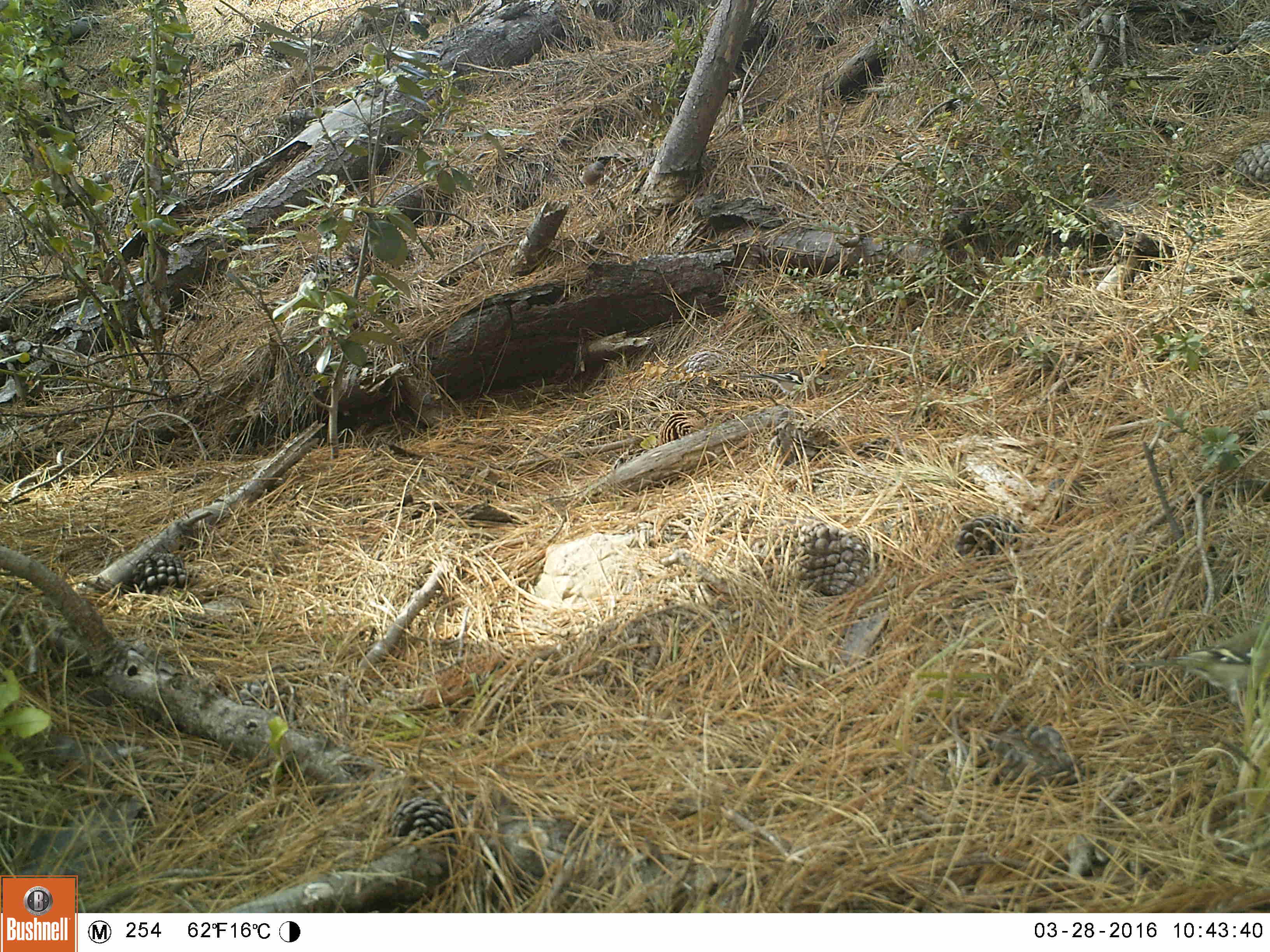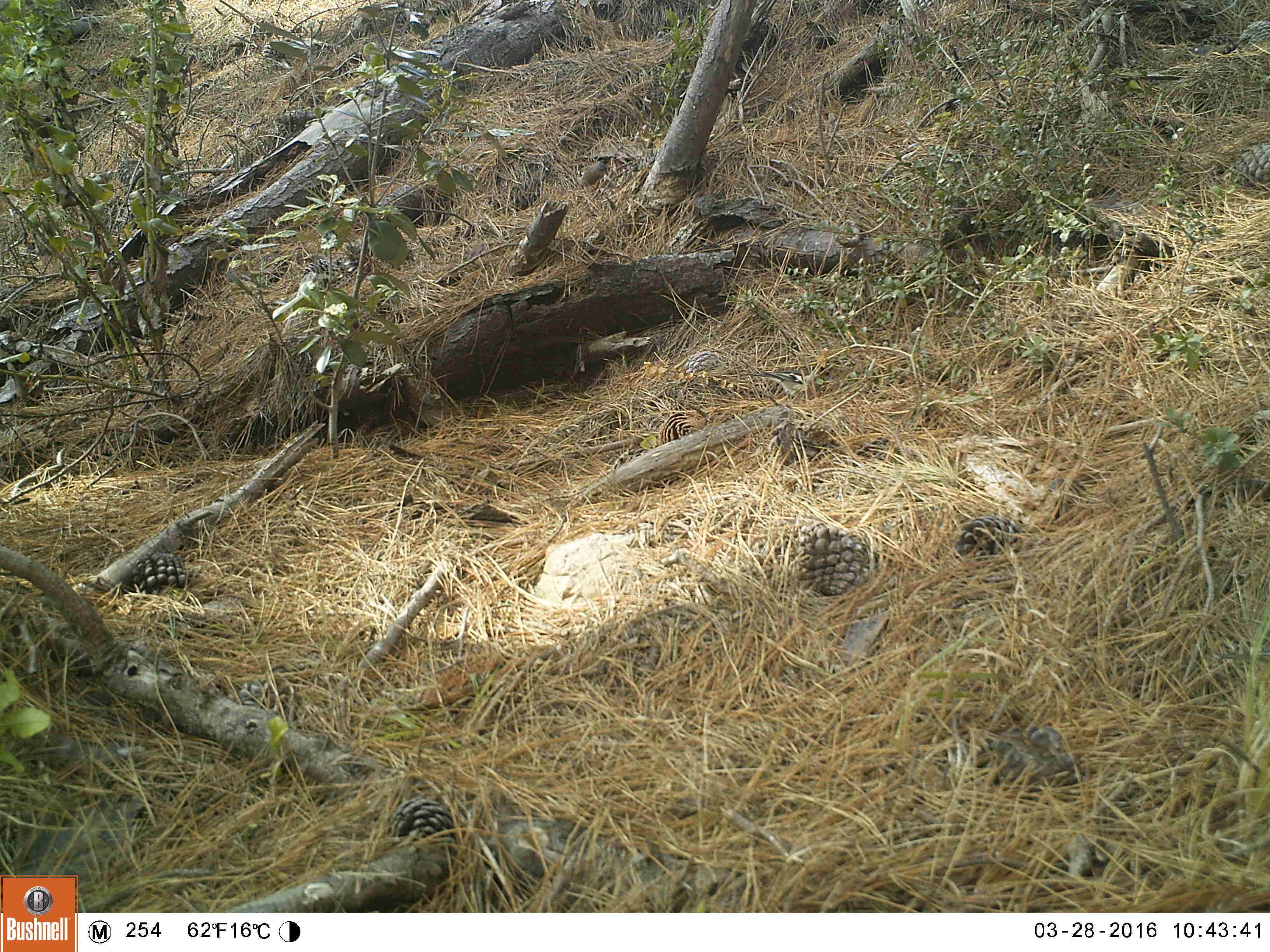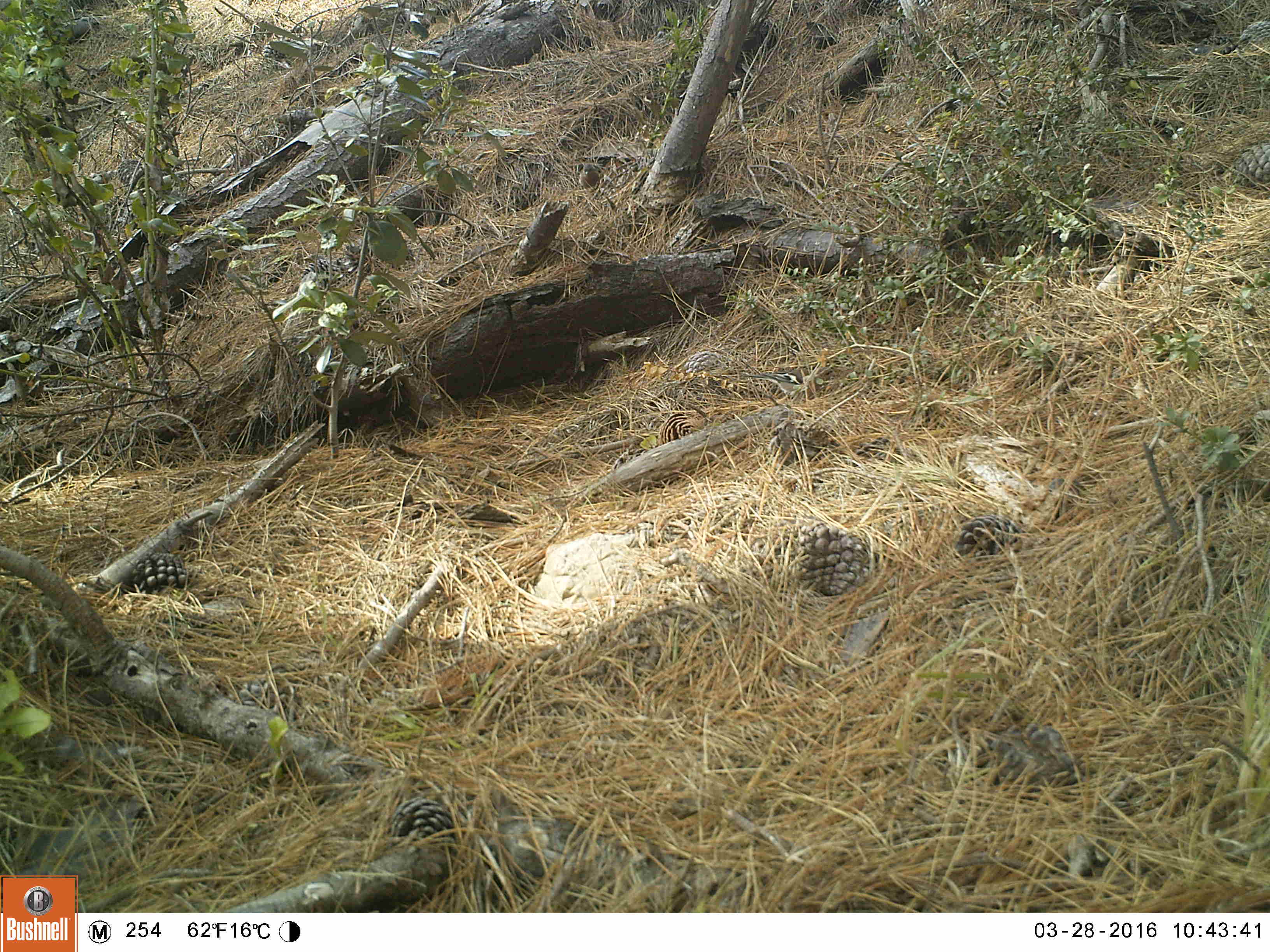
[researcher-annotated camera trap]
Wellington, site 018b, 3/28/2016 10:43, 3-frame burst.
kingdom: Animalia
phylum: Chordata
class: Aves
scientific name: Aves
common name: bird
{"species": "bird (Aves)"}